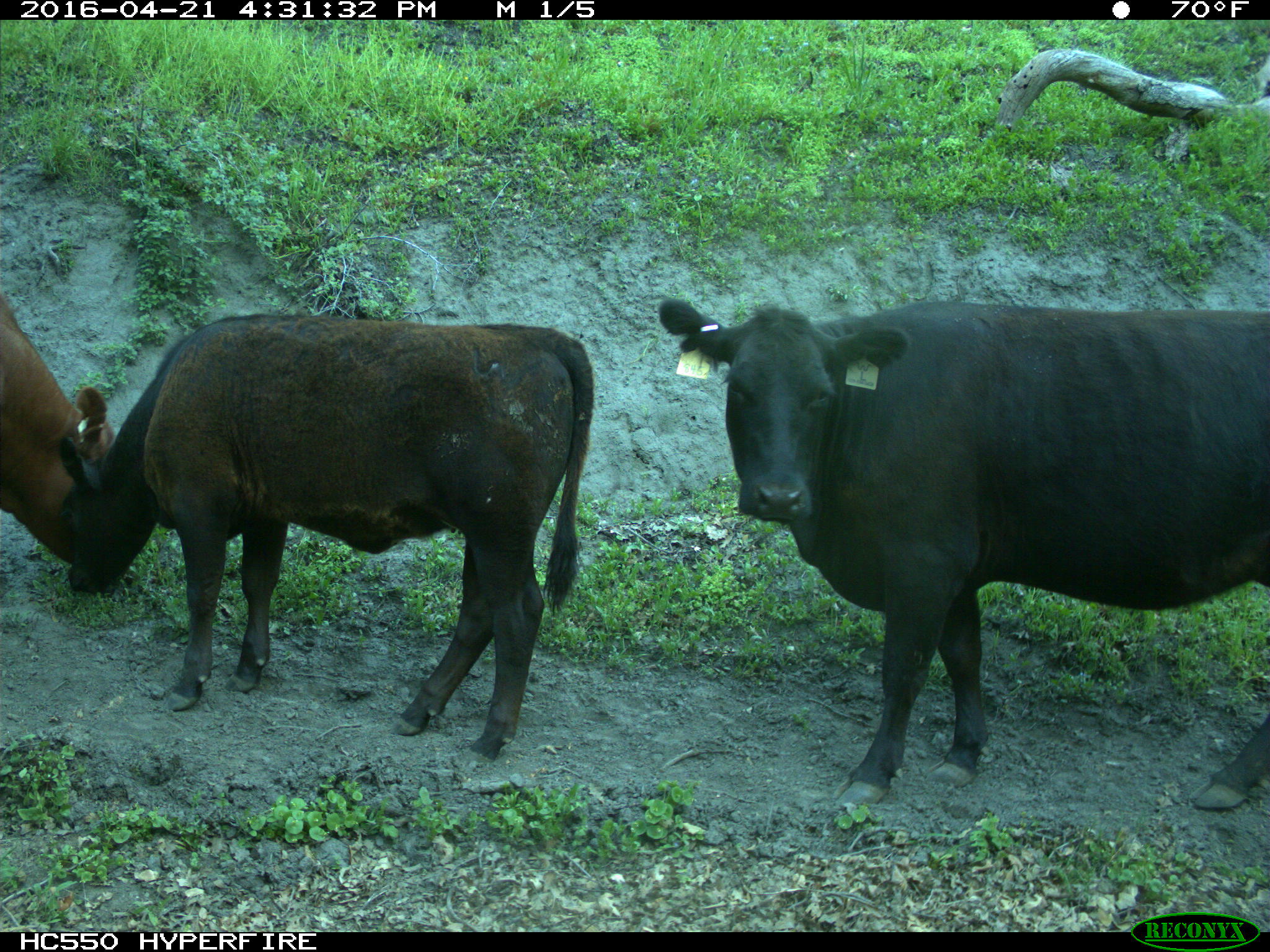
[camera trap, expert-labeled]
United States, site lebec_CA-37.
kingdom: Animalia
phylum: Chordata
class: Mammalia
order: Artiodactyla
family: Bovidae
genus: Bos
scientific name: Bos taurus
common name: domestic cow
Bos taurus (domestic cow).